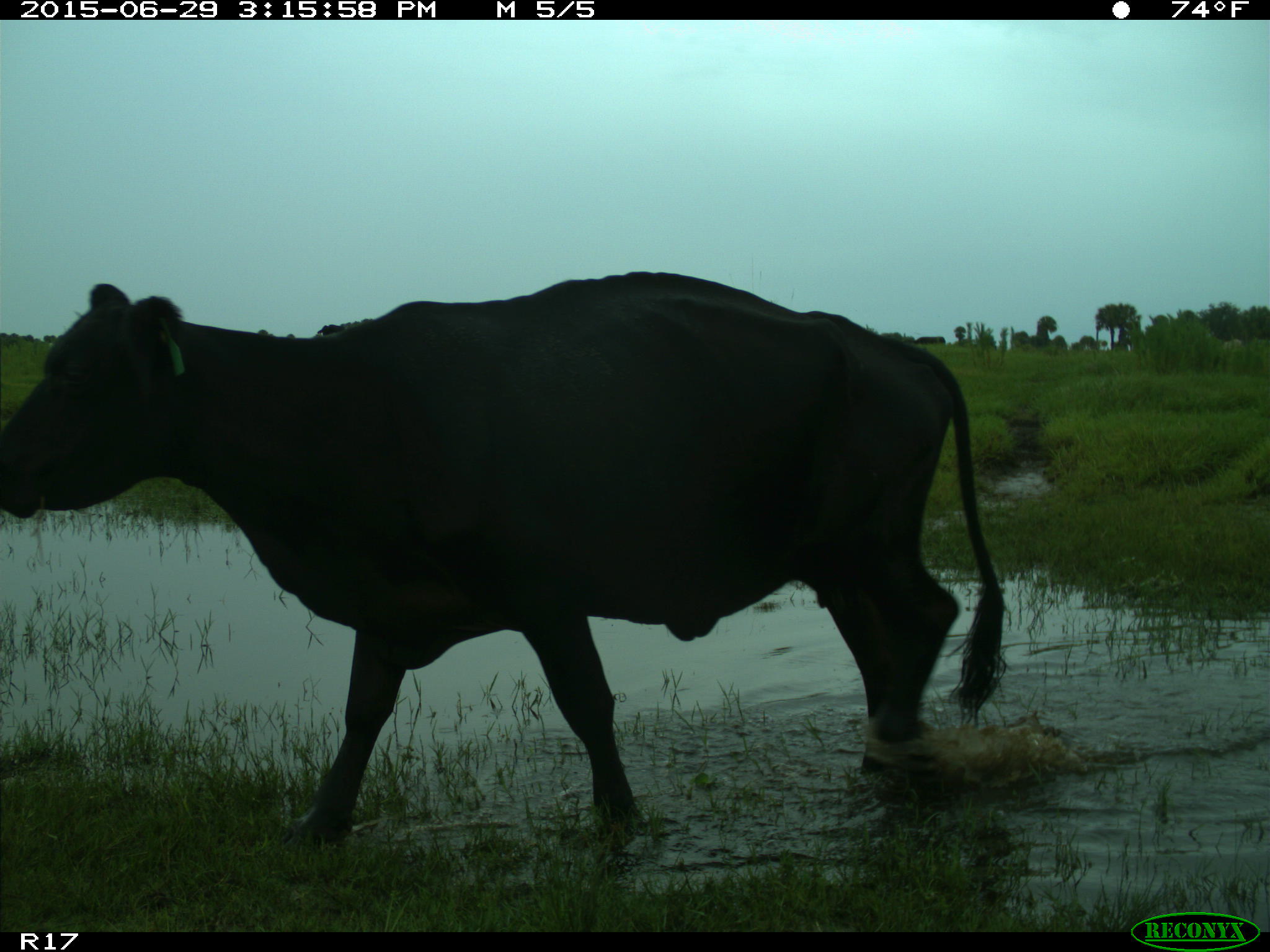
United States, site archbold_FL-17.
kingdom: Animalia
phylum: Chordata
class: Mammalia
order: Artiodactyla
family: Bovidae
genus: Bos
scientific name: Bos taurus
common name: domestic cow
Bos taurus (domestic cow).